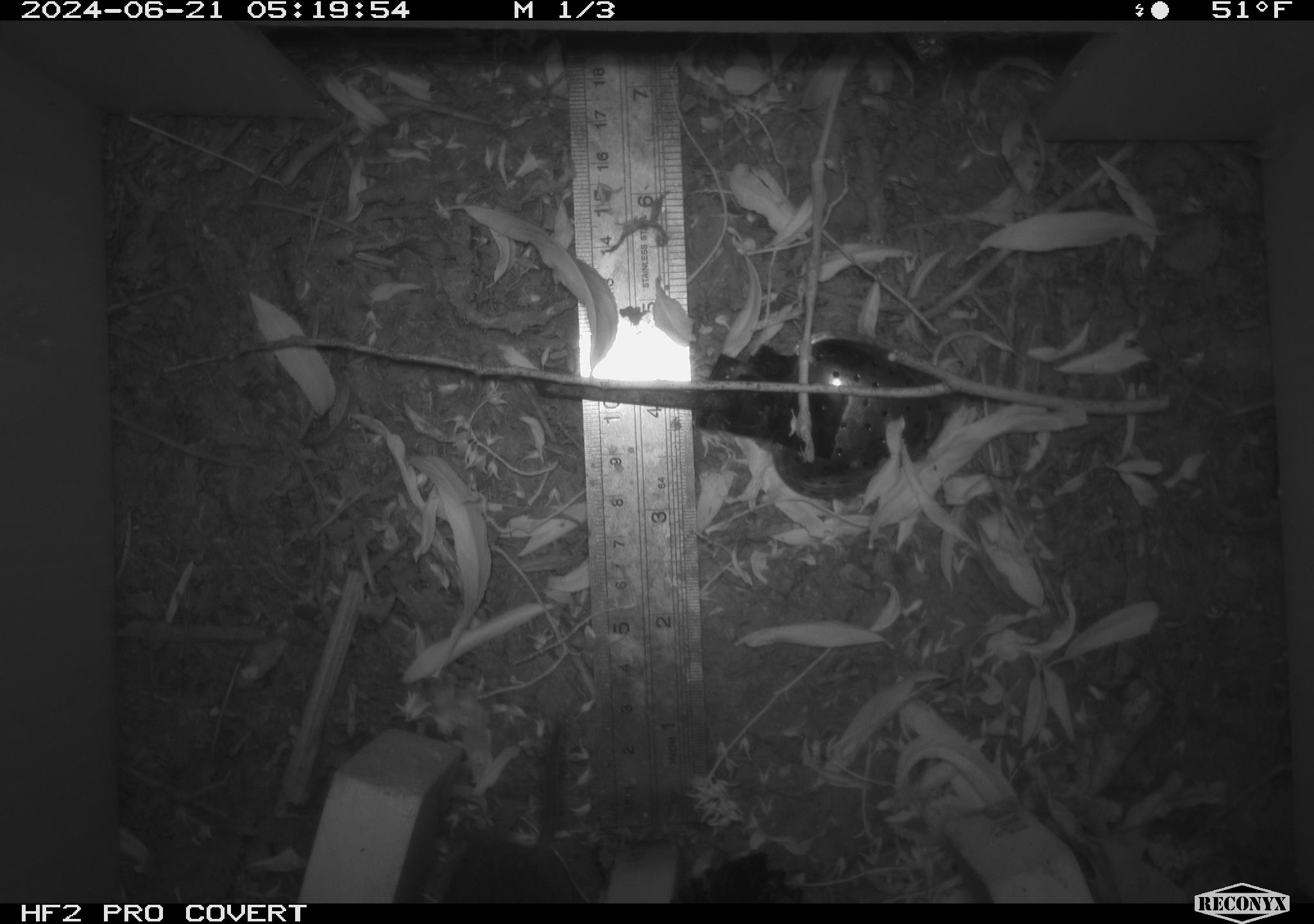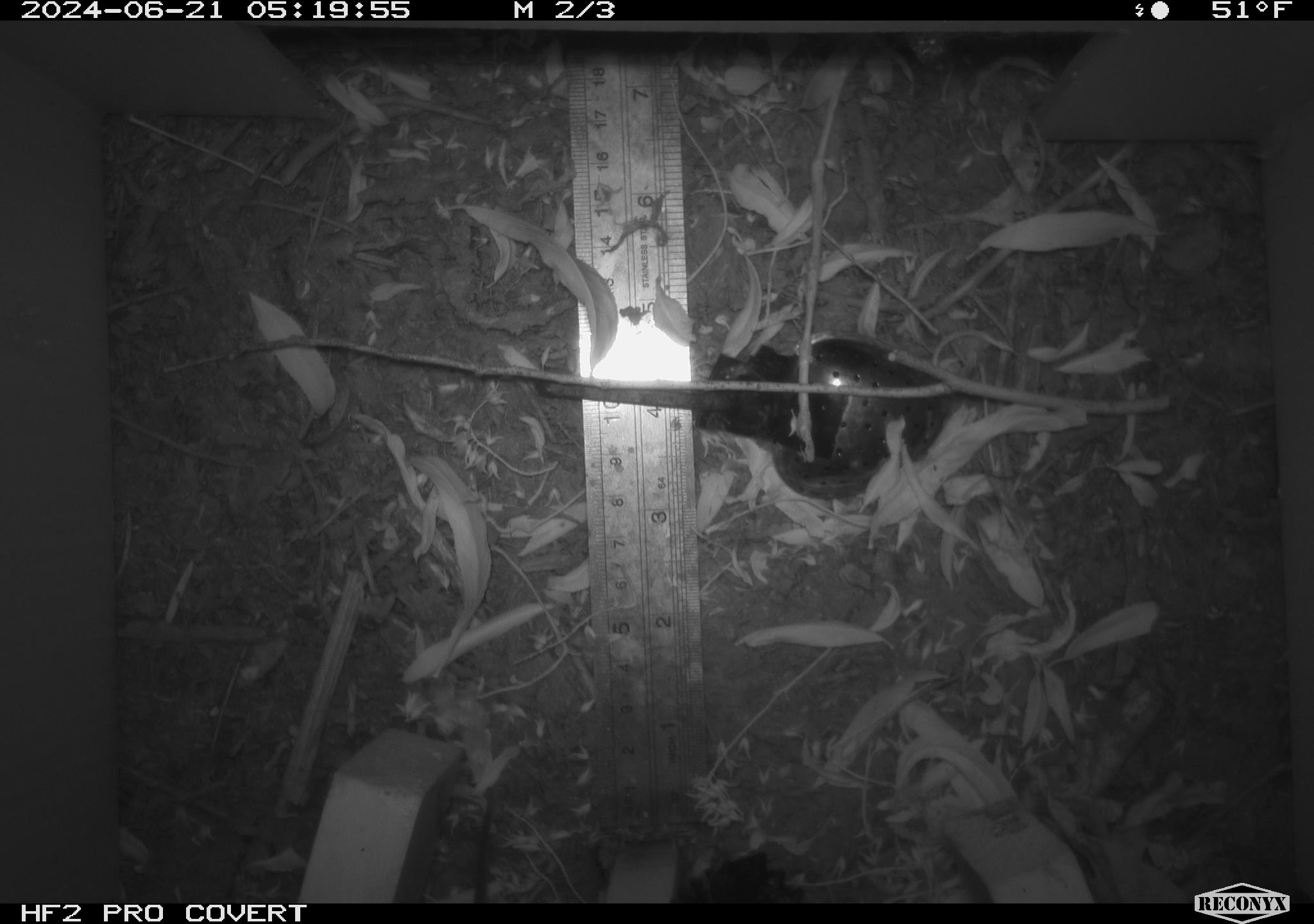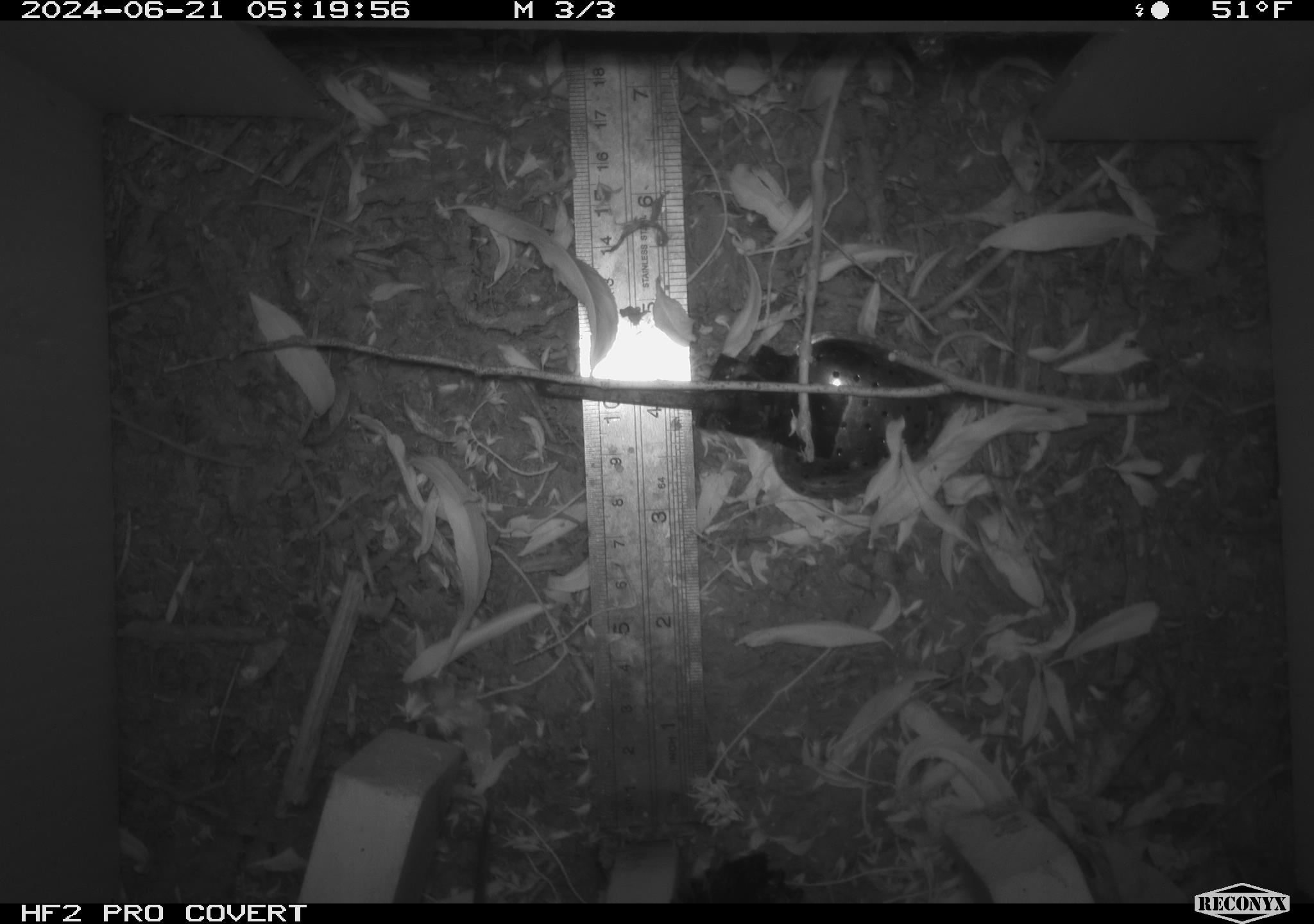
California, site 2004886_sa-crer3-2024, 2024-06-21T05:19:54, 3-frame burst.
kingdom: Animalia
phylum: Chordata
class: Mammalia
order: Rodentia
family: Cricetidae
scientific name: Arvicolinae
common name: voles, lemmings, and muskrats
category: arvicolinae subfamily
Arvicolinae subfamily (voles, lemmings, and muskrats) (Arvicolinae).